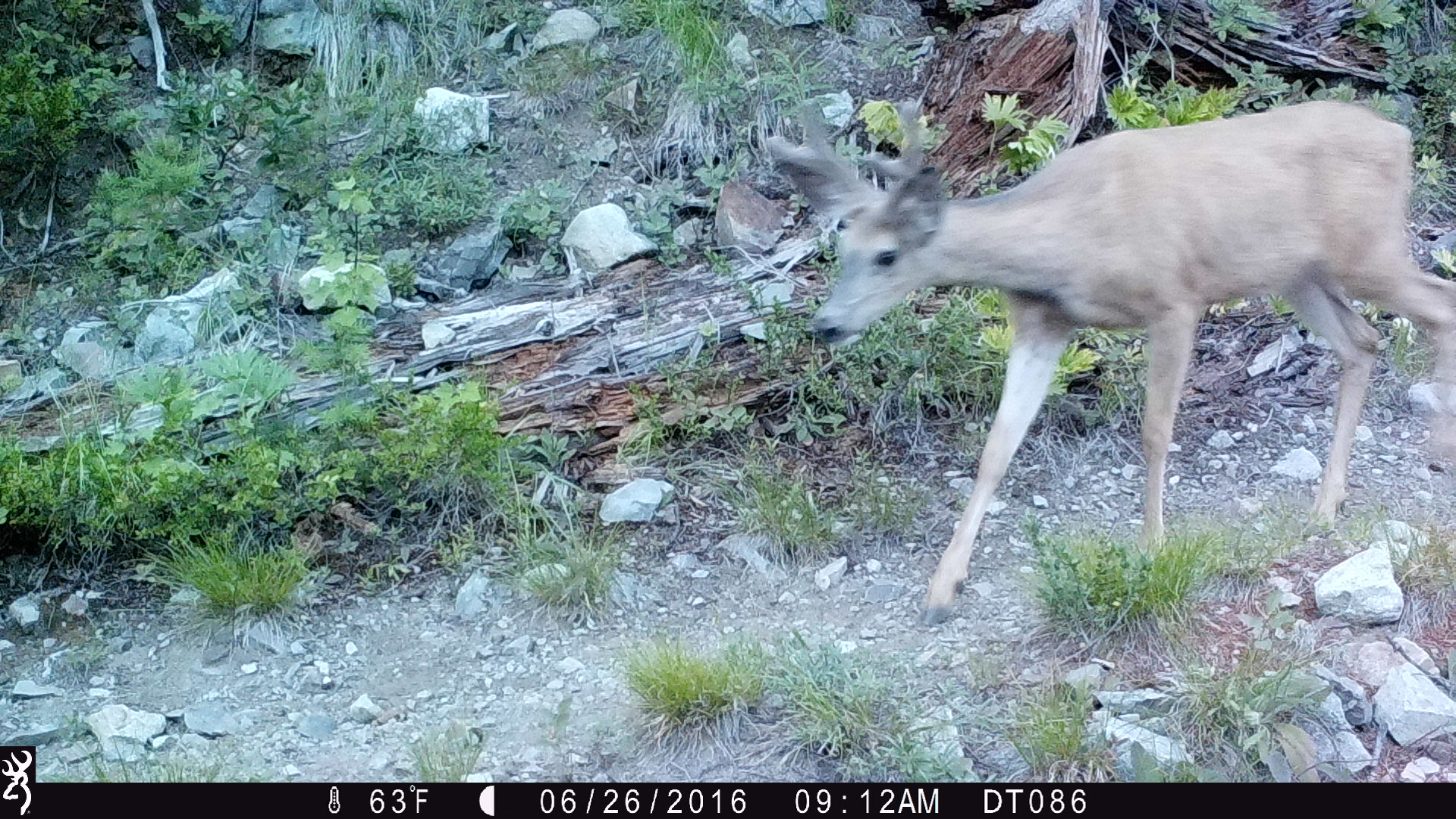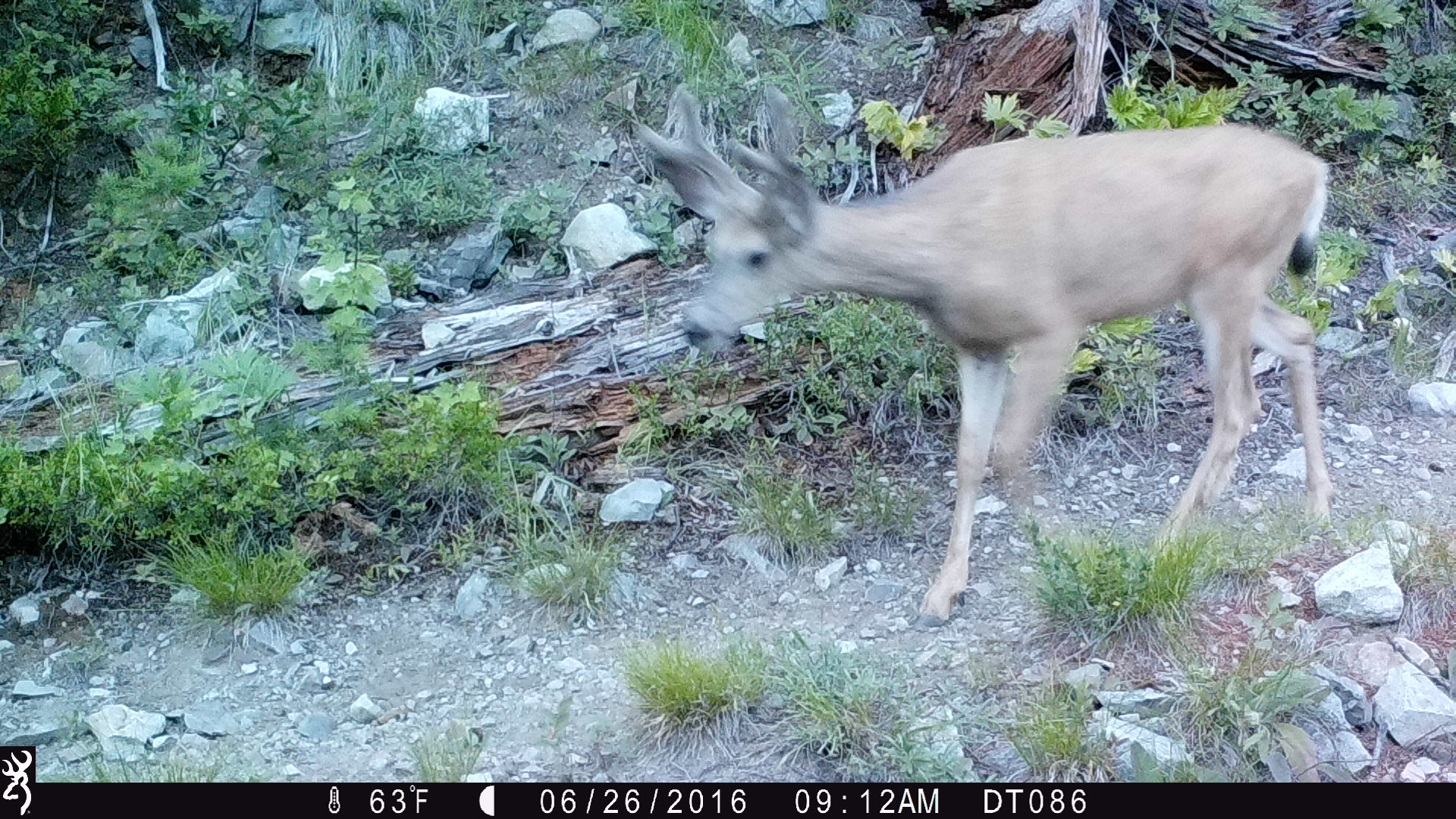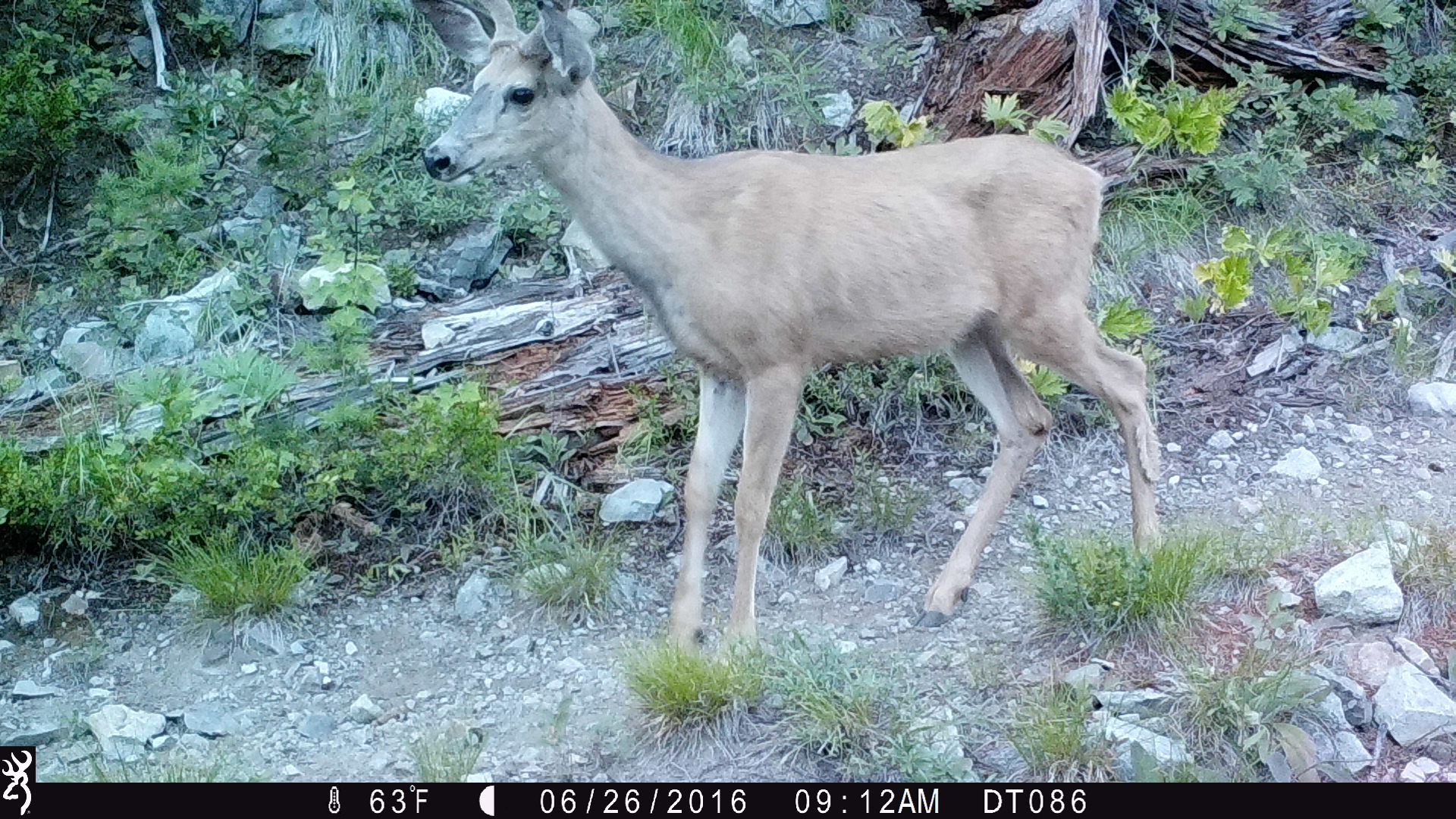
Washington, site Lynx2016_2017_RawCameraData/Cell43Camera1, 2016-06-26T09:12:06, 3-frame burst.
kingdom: Animalia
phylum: Chordata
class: Mammalia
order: Artiodactyla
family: Cervidae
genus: Odocoileus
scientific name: Odocoileus hemionus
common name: mule deer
Odocoileus hemionus (mule deer). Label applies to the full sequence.